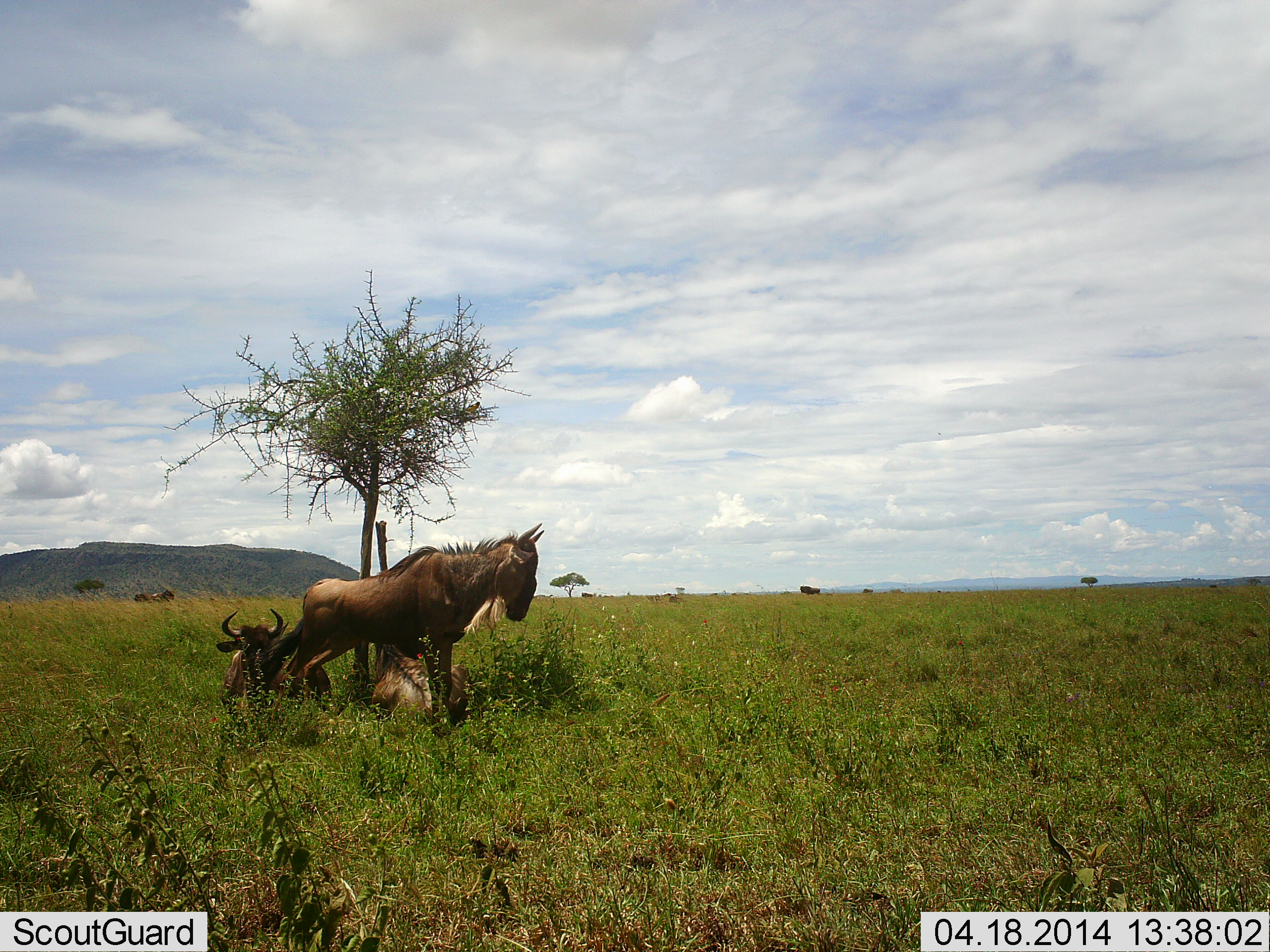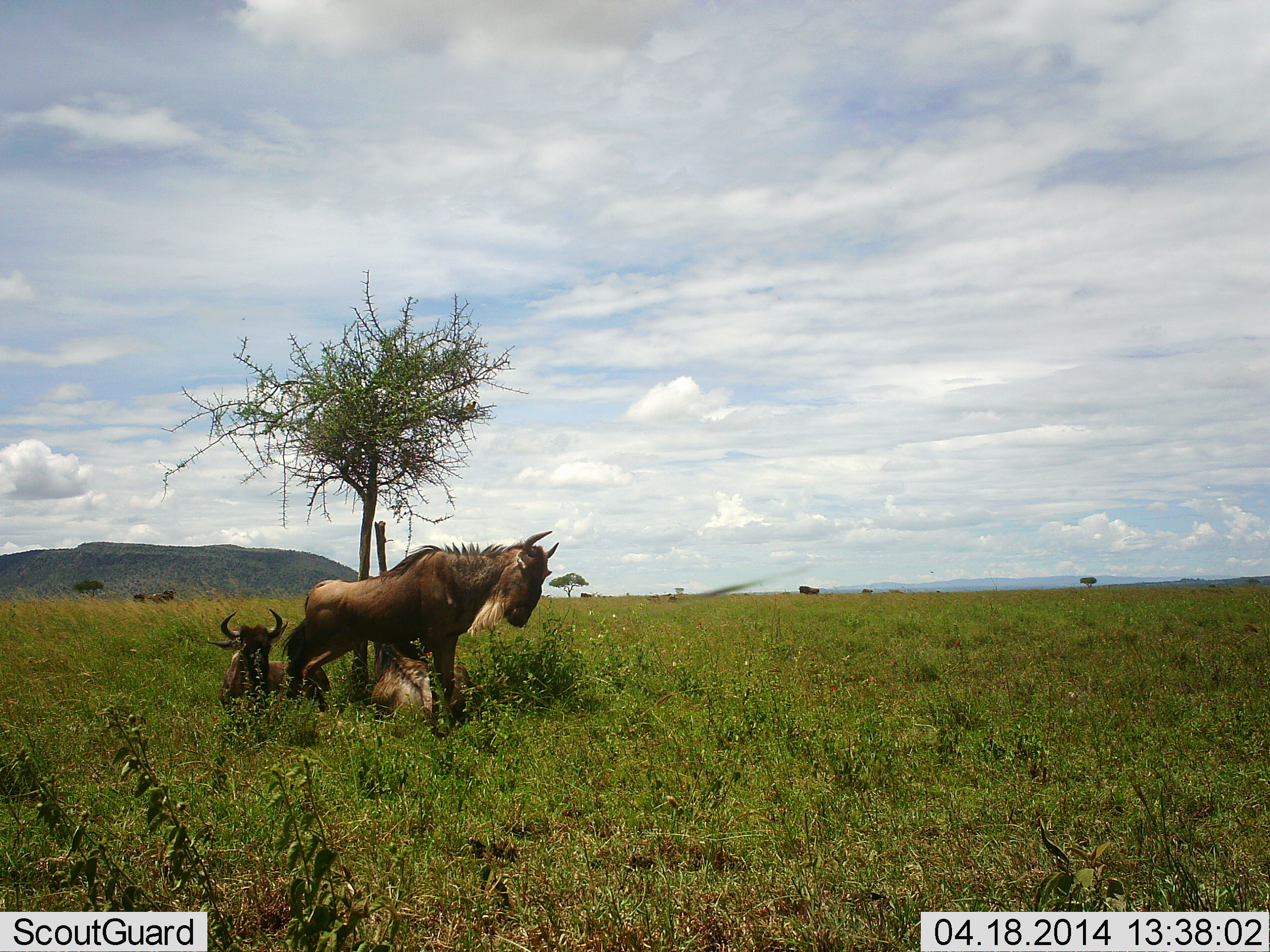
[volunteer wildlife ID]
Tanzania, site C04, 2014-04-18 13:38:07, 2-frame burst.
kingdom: Animalia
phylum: Chordata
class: Mammalia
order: Artiodactyla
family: Bovidae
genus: Connochaetes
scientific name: Connochaetes taurinus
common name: blue wildebeest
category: wildebeest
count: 3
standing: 70%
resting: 100%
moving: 0%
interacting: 0%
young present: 0%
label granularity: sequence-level